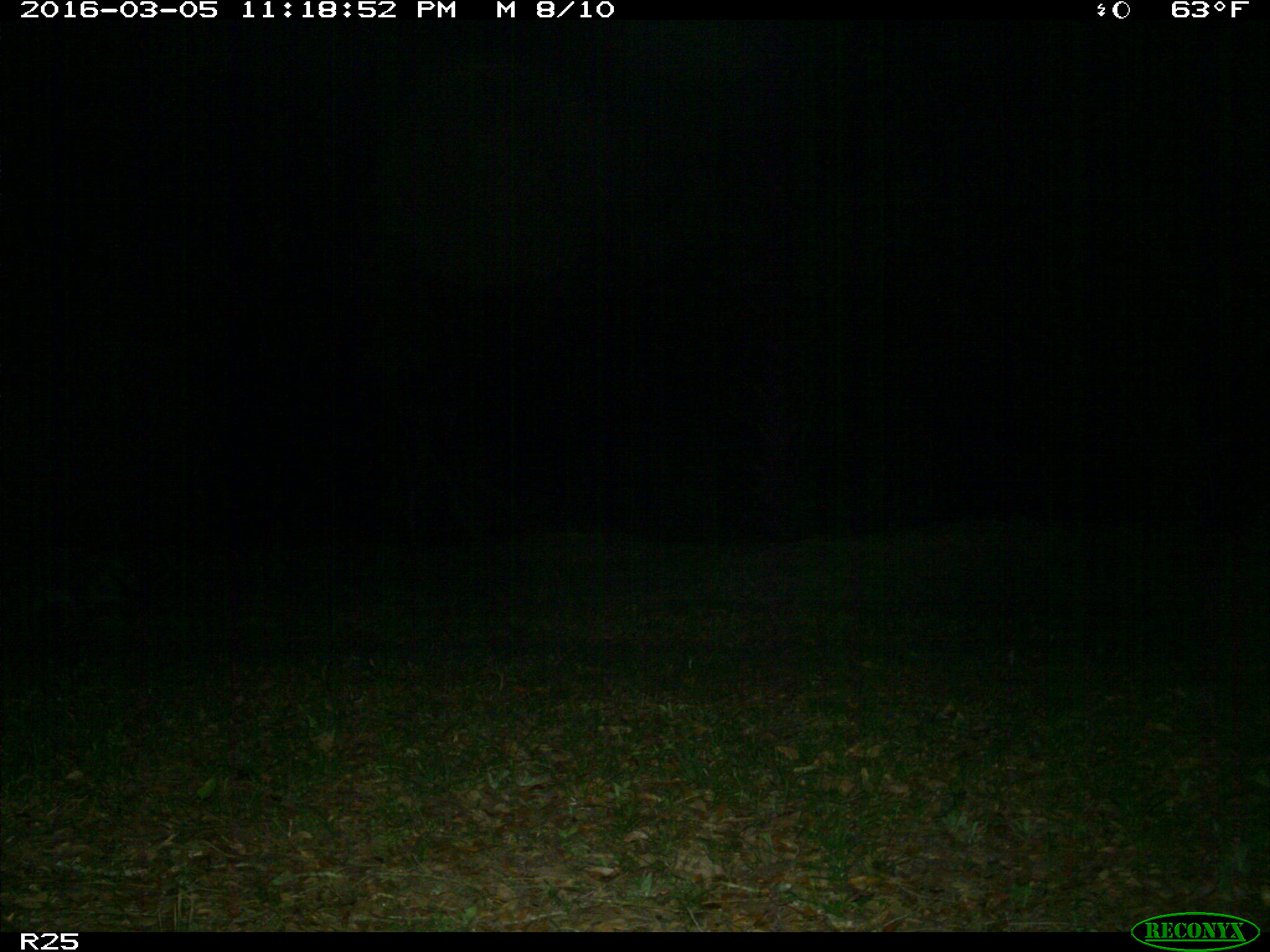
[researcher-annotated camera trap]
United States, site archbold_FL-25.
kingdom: Animalia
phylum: Chordata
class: Mammalia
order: Carnivora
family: Procyonidae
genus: Procyon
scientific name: Procyon lotor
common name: common raccoon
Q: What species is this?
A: Procyon lotor (common raccoon).